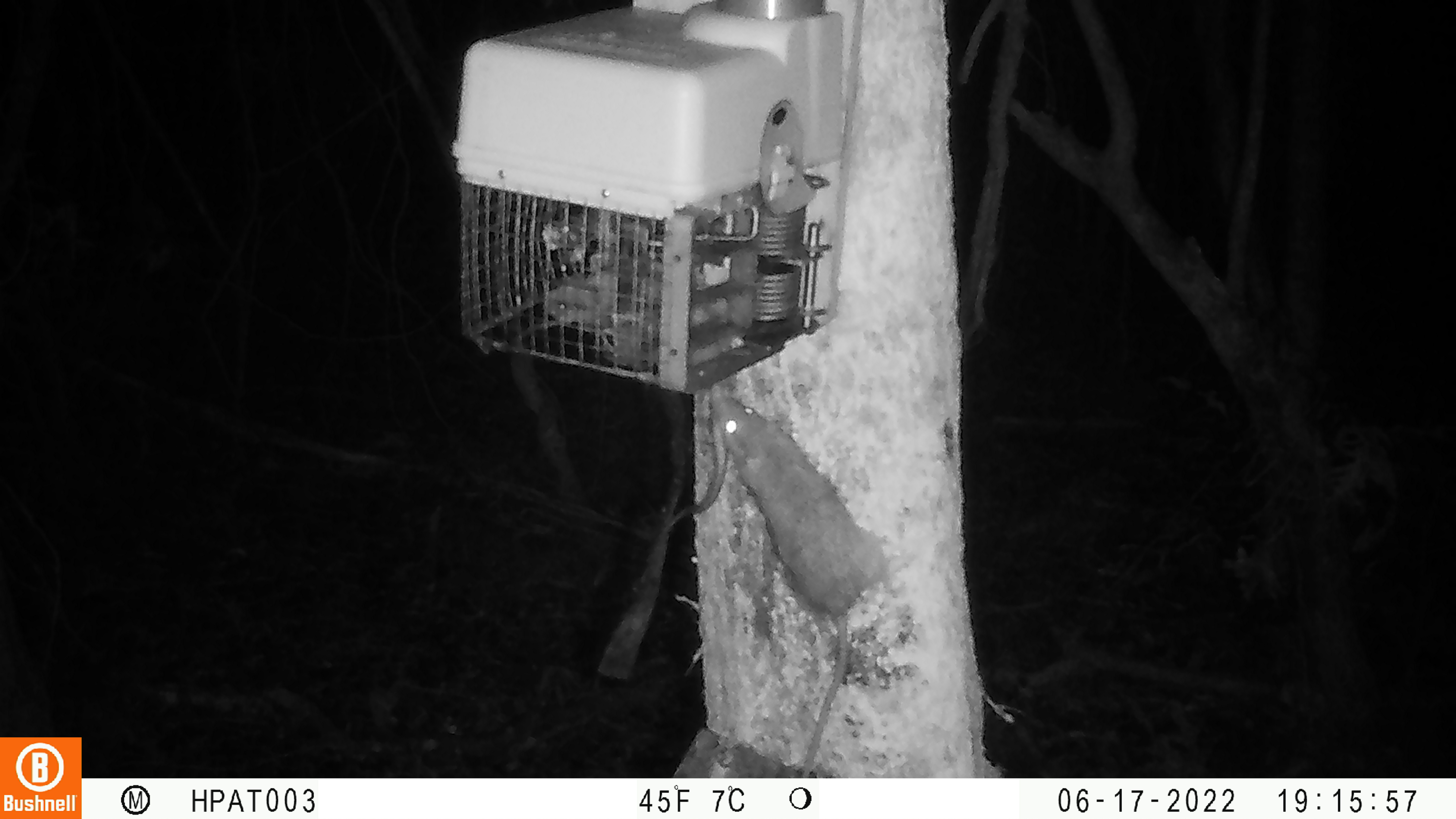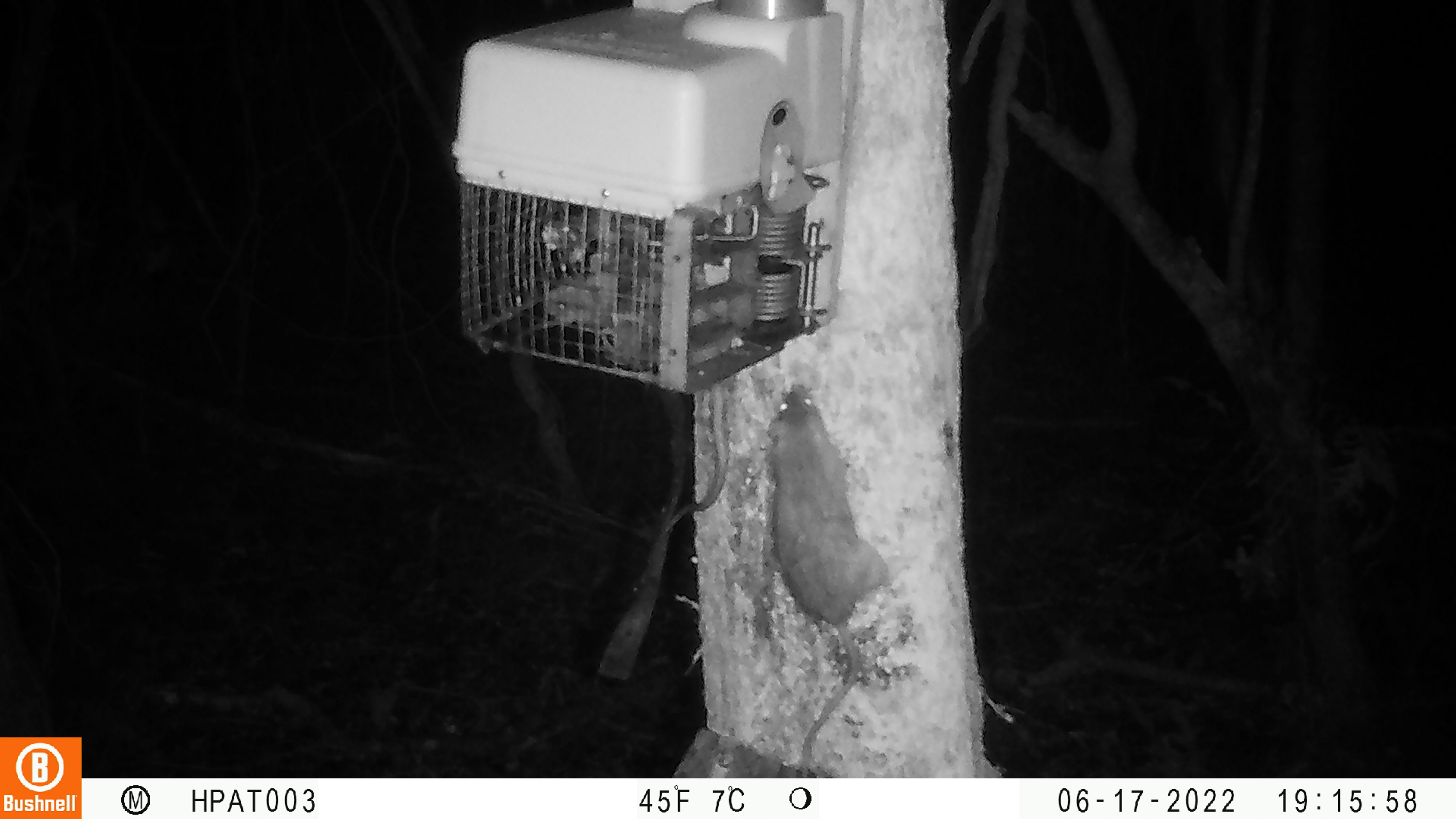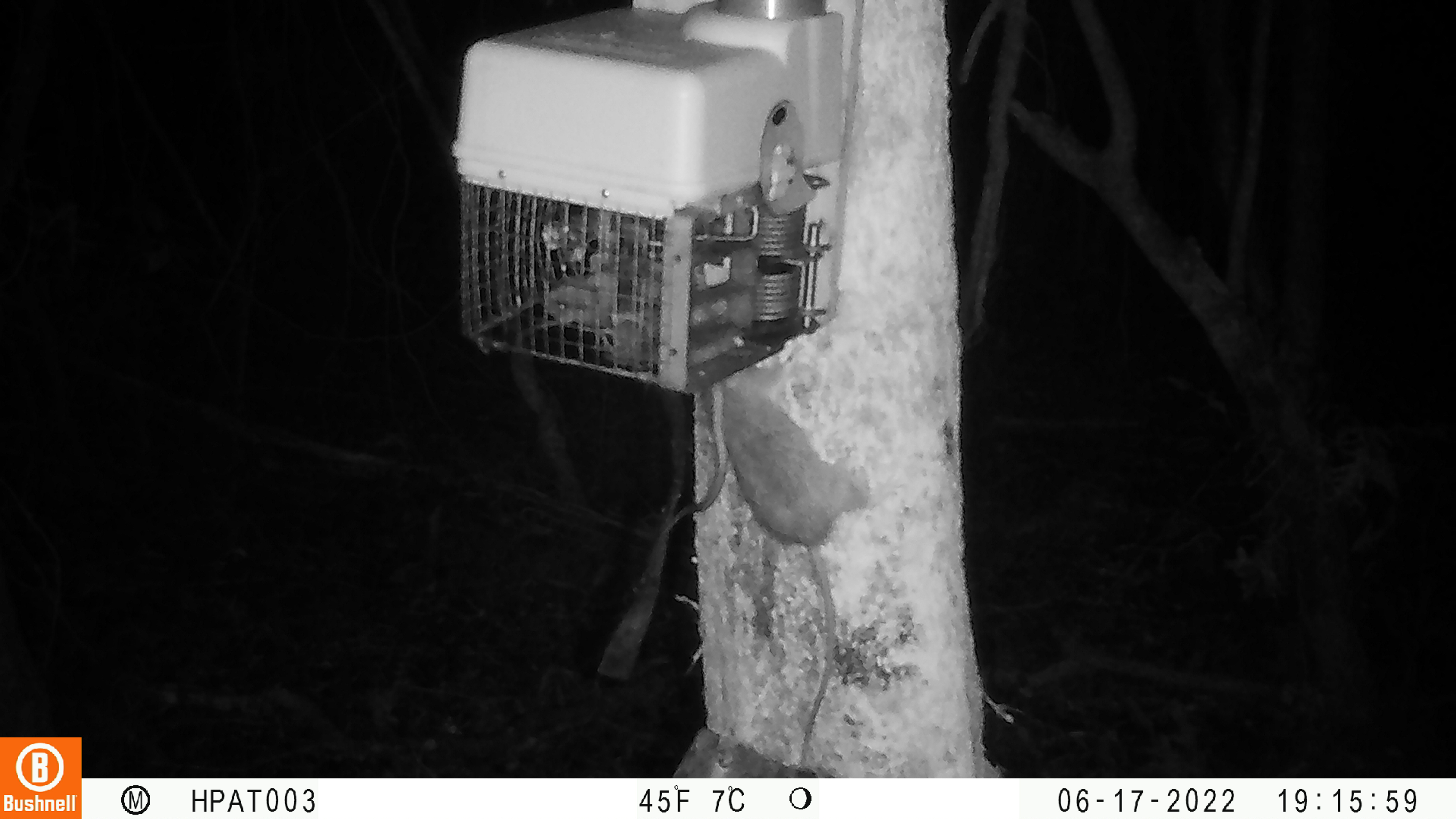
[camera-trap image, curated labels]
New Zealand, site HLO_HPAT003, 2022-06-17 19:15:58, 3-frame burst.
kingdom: Animalia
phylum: Chordata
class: Mammalia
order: Rodentia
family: Muridae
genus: Rattus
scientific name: Rattus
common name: rat